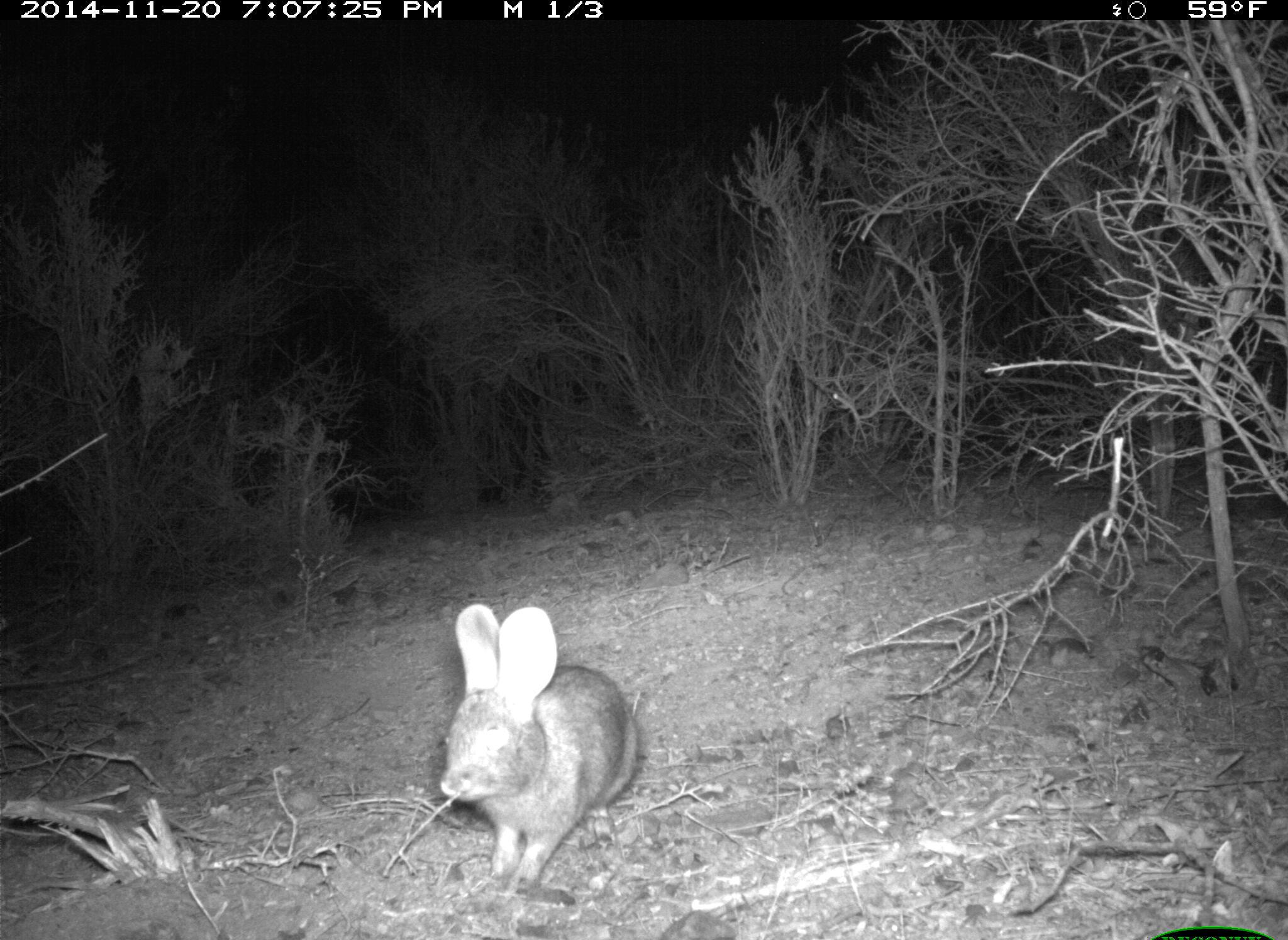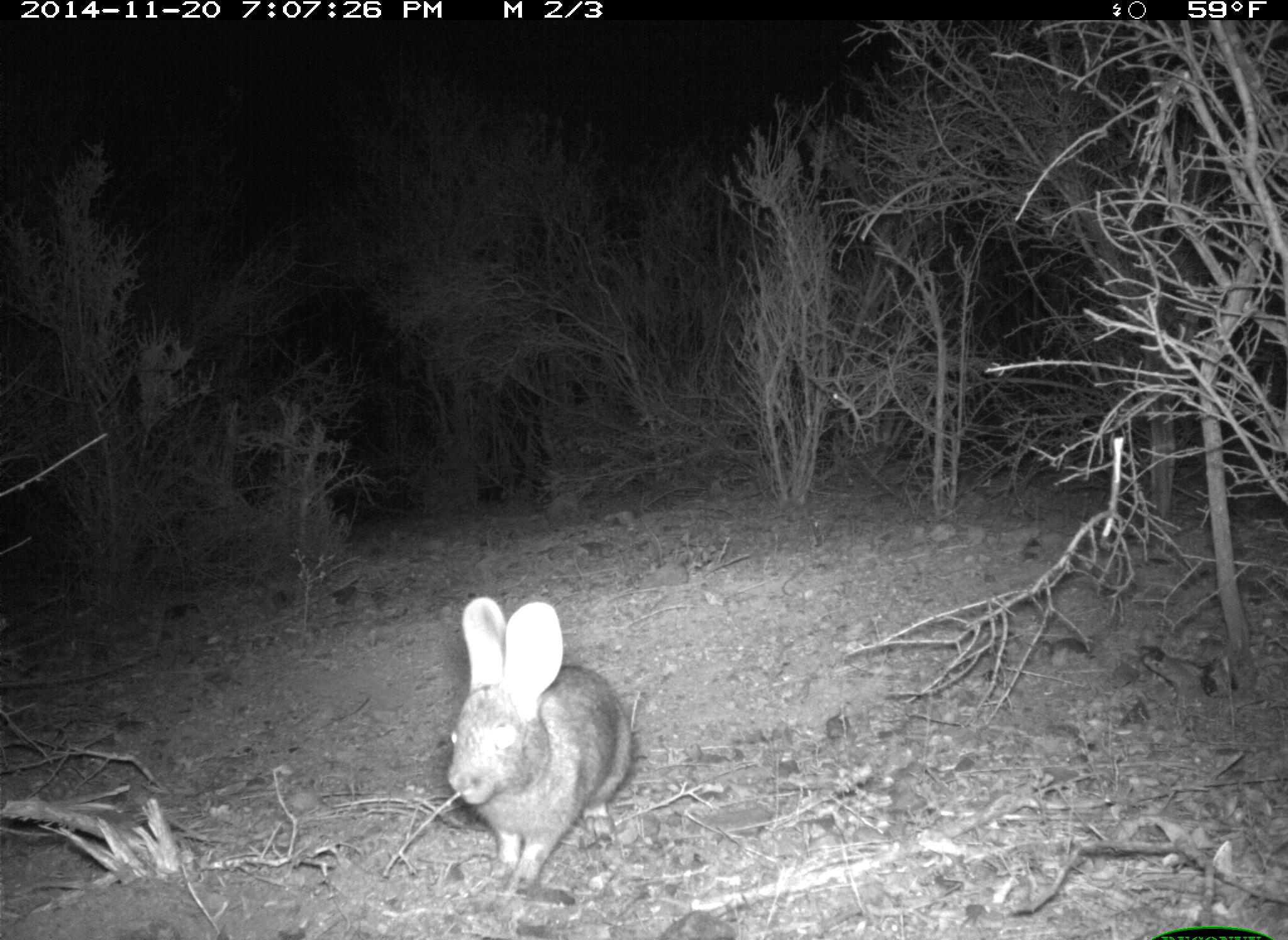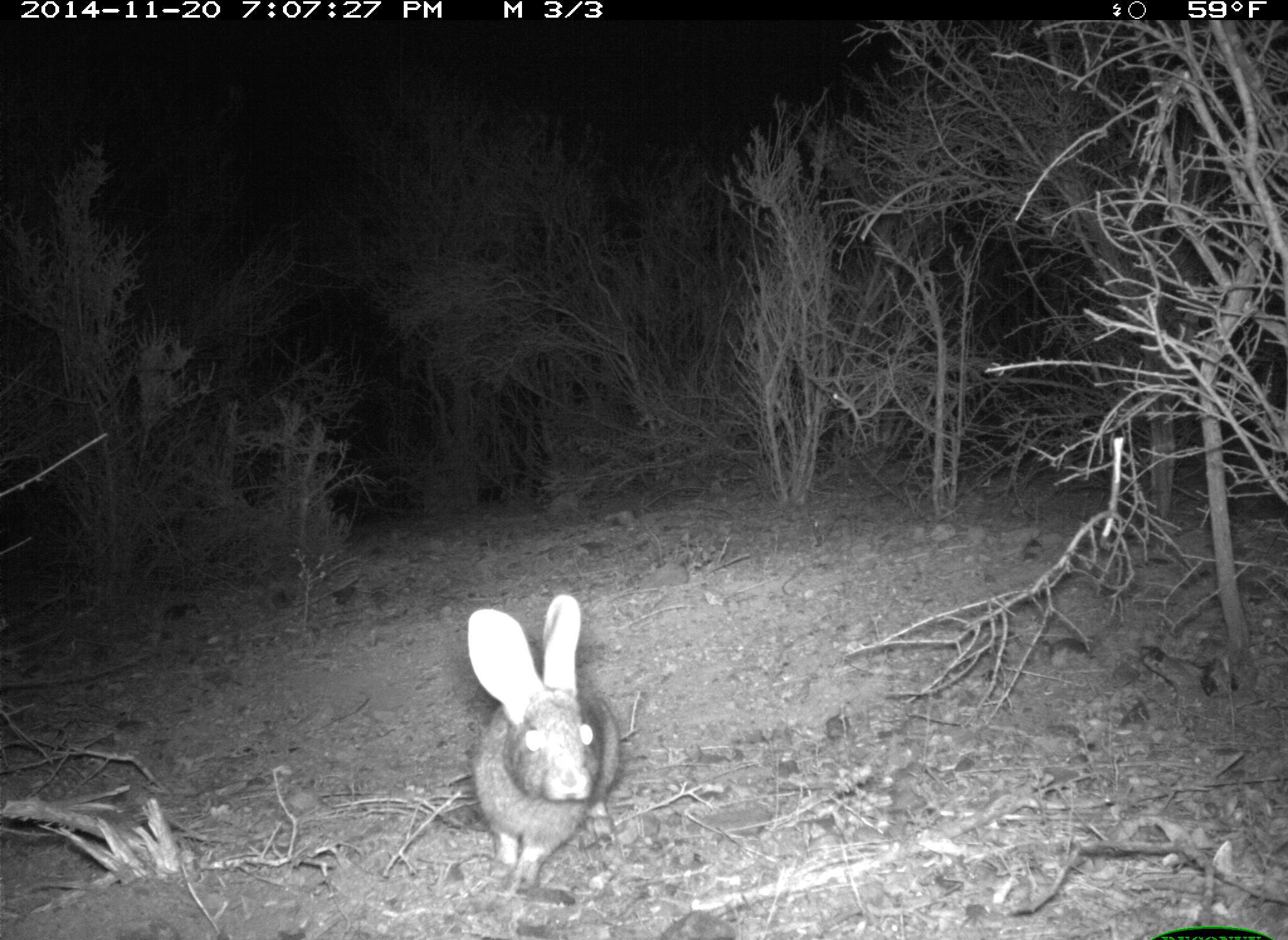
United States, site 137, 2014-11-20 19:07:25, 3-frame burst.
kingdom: Animalia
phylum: Chordata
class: Mammalia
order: Lagomorpha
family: Leporidae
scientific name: Leporidae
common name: rabbits and hares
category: rabbit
Rabbit (rabbits and hares) (Leporidae).